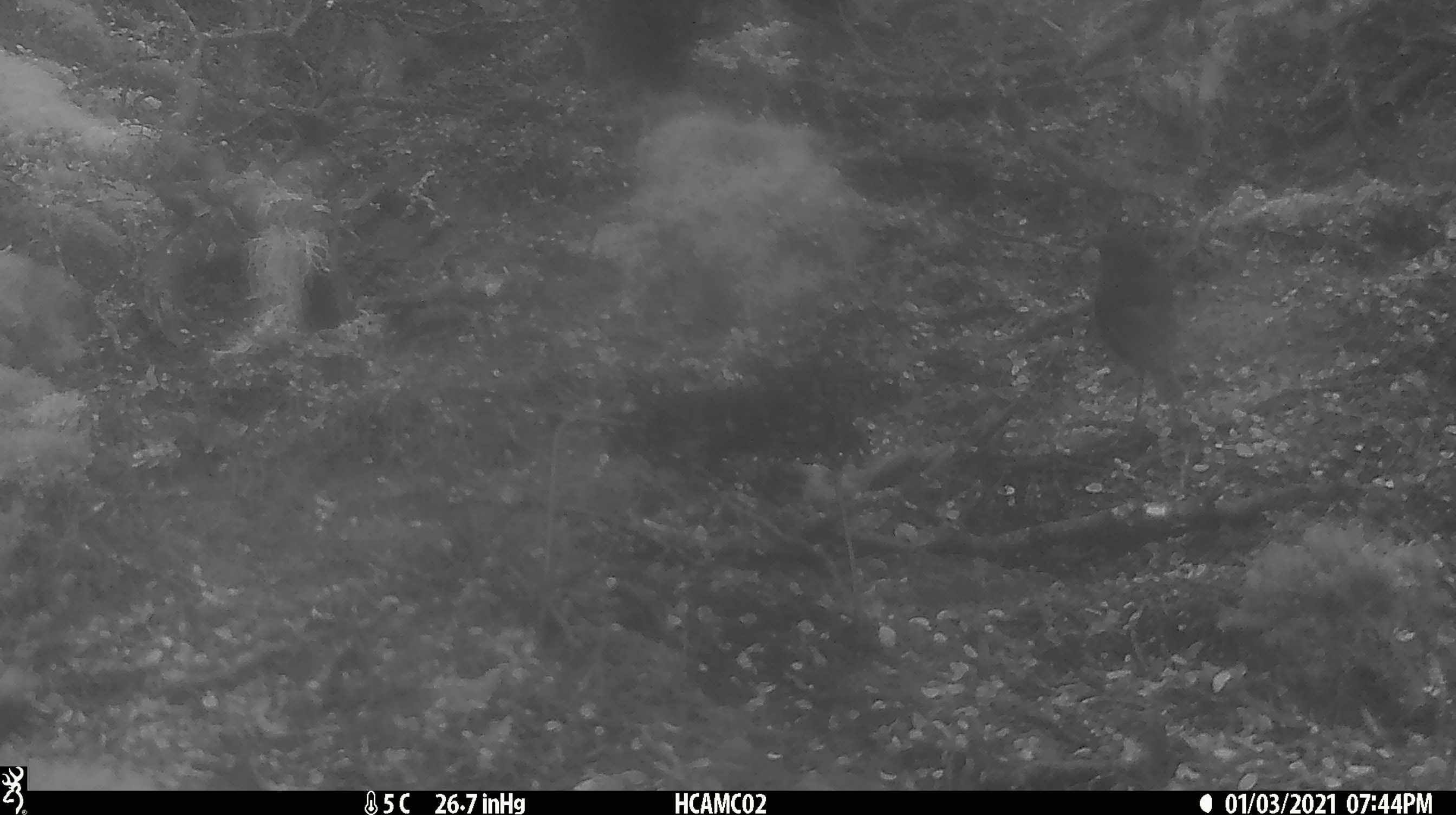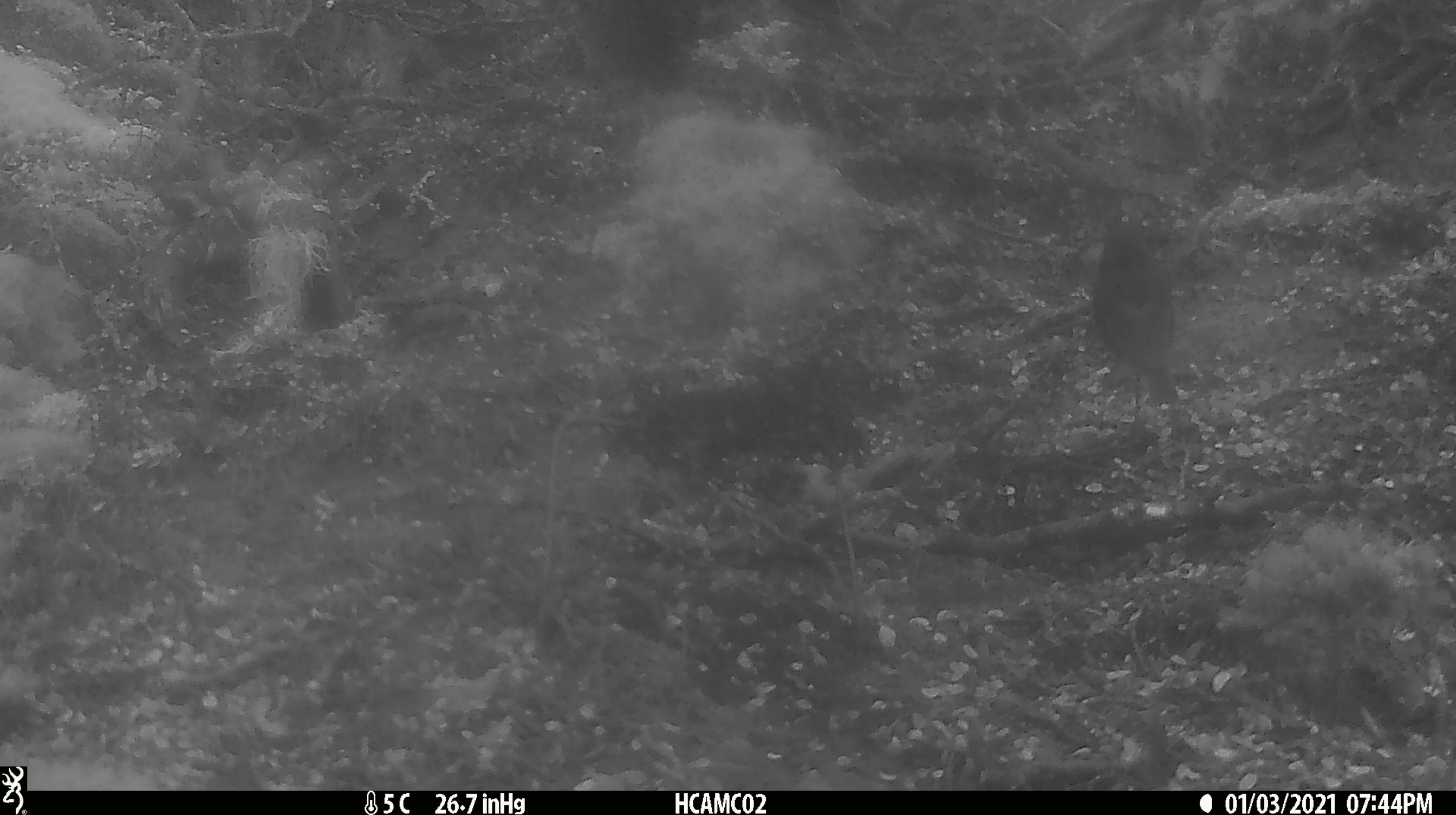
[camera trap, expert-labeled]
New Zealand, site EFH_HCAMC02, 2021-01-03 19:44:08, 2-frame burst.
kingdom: Animalia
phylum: Chordata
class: Aves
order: Passeriformes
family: Petroicidae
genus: Petroica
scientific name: Petroica australis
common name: new zealand robin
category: robin